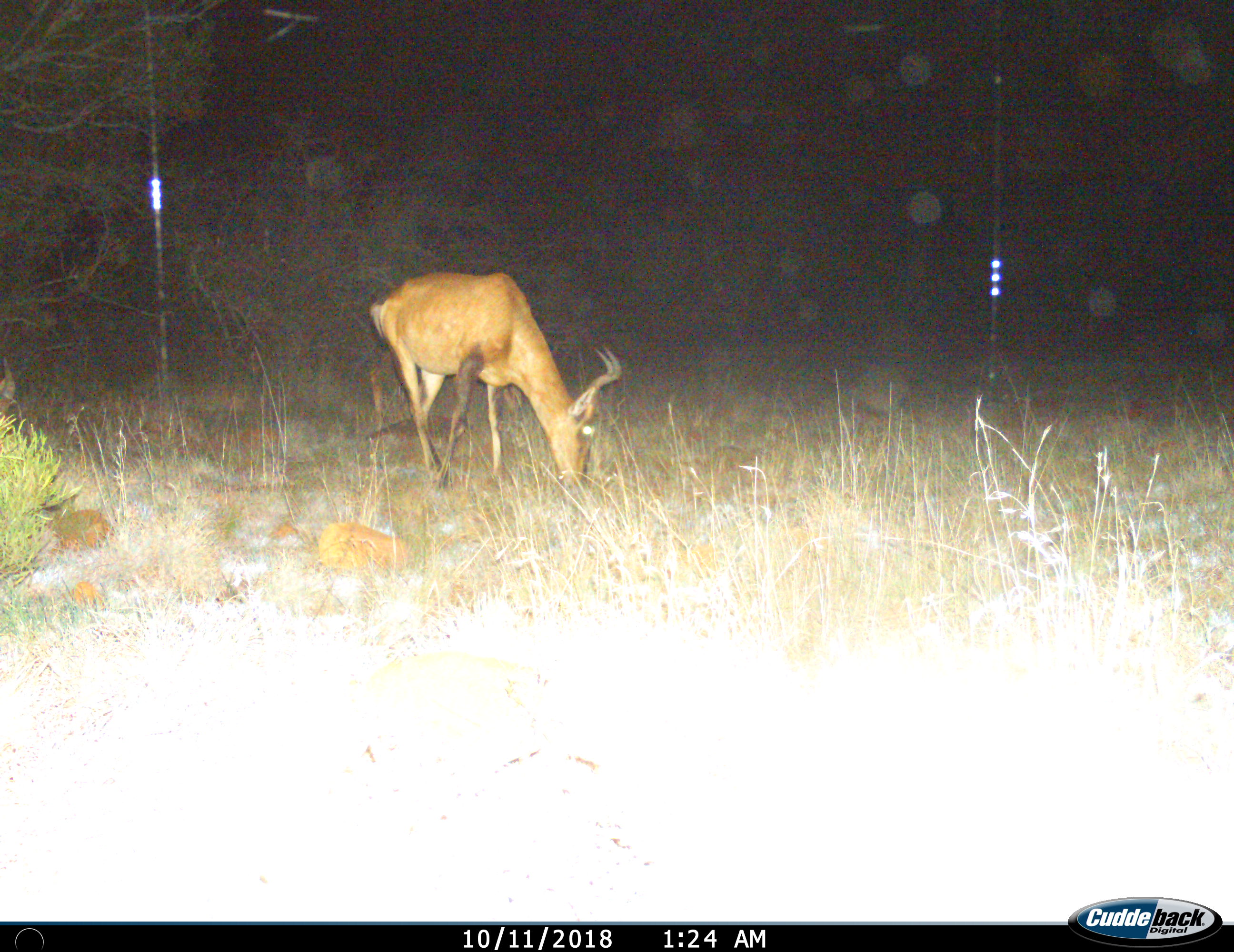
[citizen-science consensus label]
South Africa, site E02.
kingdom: Animalia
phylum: Chordata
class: Mammalia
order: Artiodactyla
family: Bovidae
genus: Alcelaphus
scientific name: Alcelaphus buselaphus caama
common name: red hartebeest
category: hartebeestred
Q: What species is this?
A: Hartebeestred (red hartebeest) (Alcelaphus buselaphus caama).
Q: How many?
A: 1.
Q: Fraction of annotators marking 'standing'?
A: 0%.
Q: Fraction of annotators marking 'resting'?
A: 0%.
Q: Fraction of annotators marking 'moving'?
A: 12%.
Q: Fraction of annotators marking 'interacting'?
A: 0%.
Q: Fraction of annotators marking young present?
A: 0%.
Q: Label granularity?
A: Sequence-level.